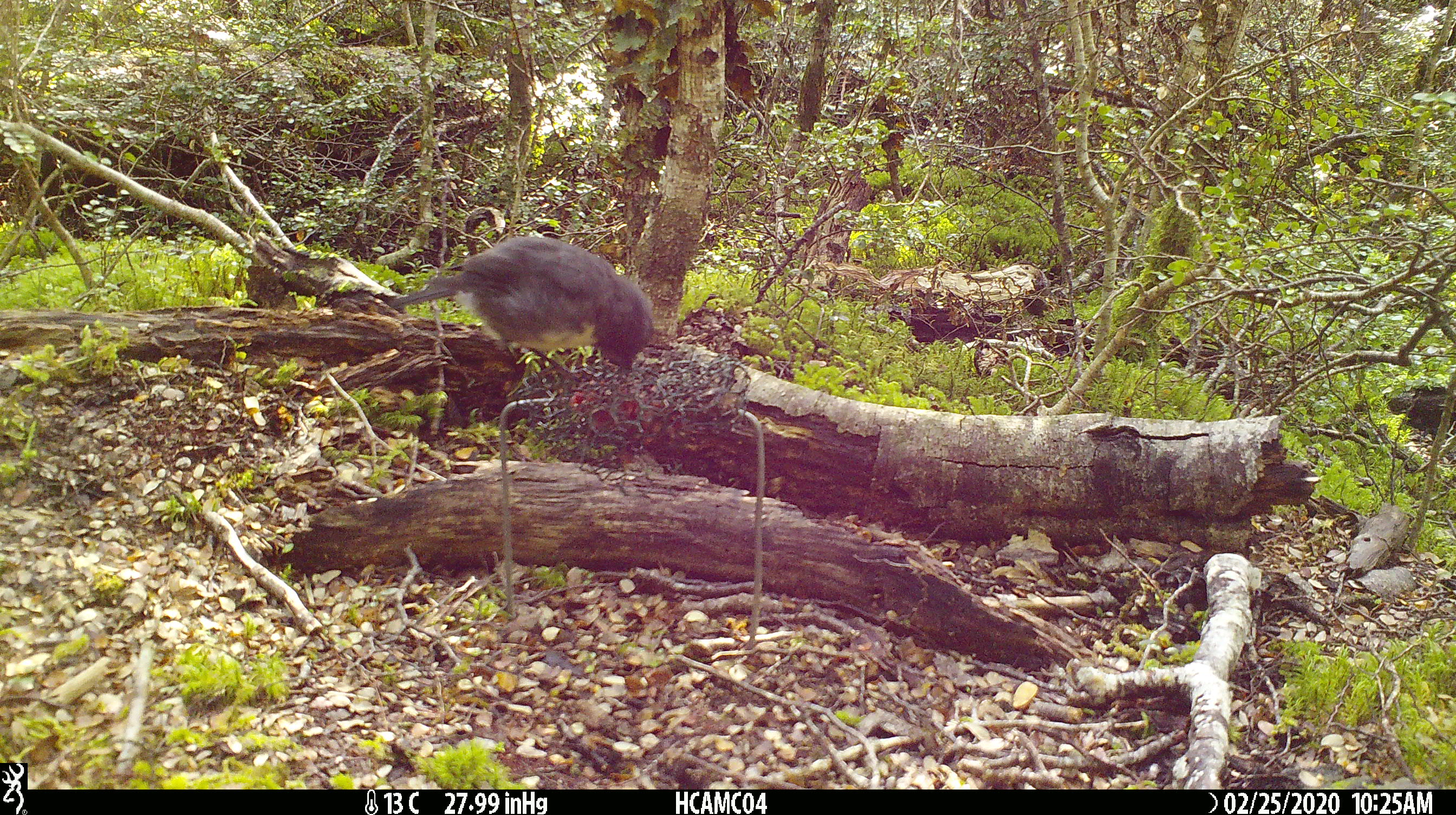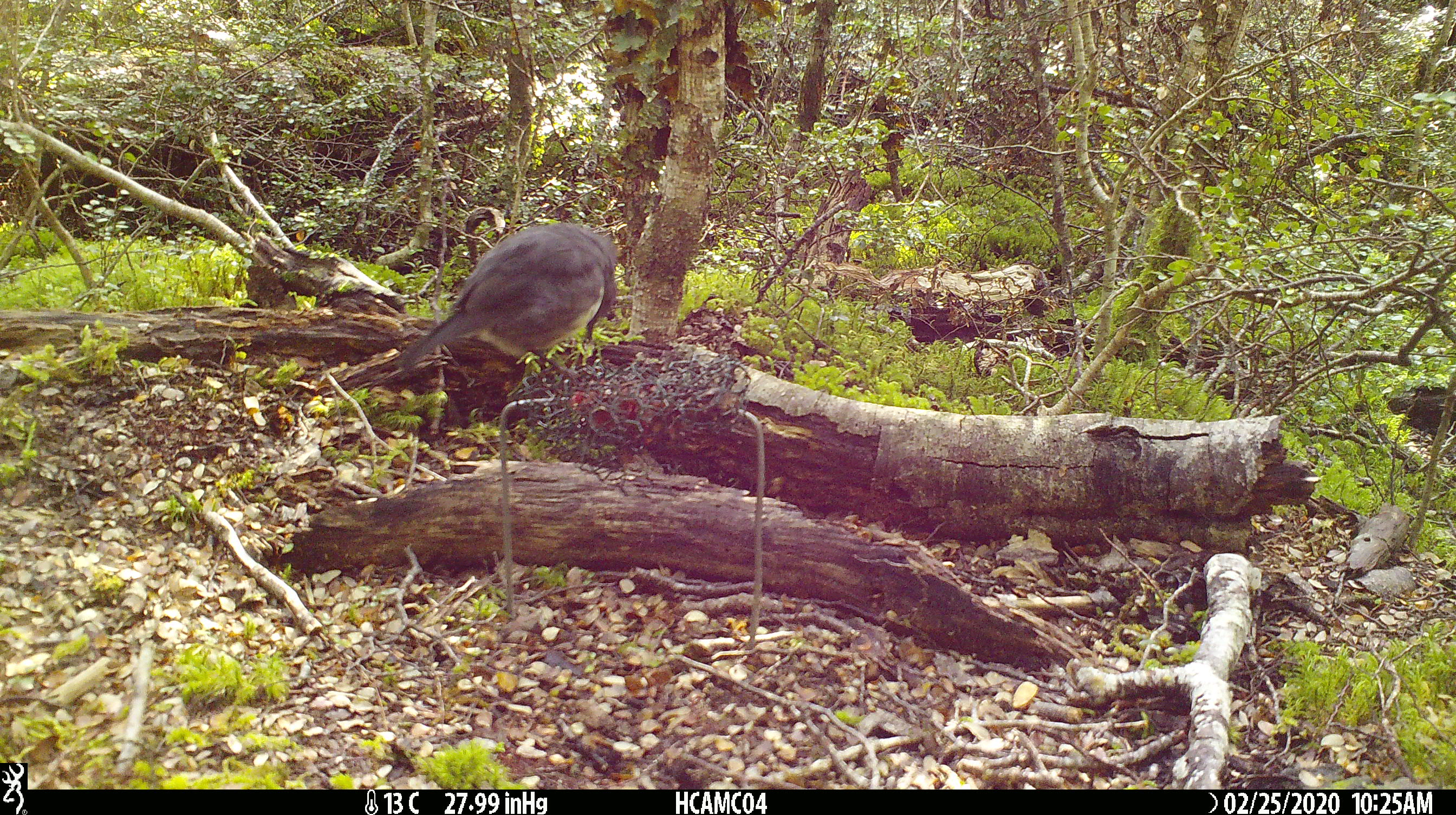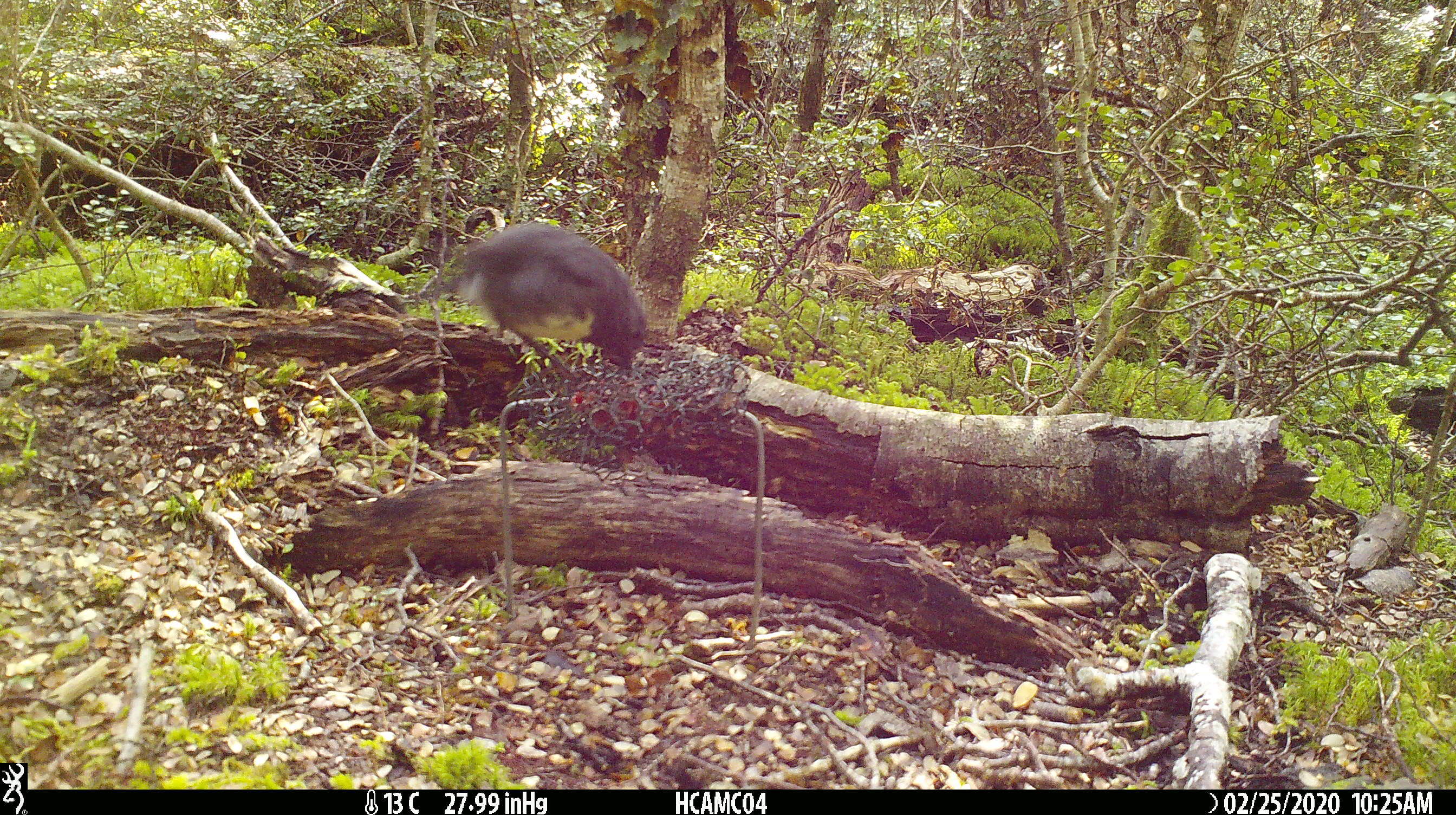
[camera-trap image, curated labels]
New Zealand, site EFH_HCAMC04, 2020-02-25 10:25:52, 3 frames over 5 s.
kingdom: Animalia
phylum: Chordata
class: Aves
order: Passeriformes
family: Petroicidae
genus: Petroica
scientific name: Petroica australis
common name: new zealand robin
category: robin